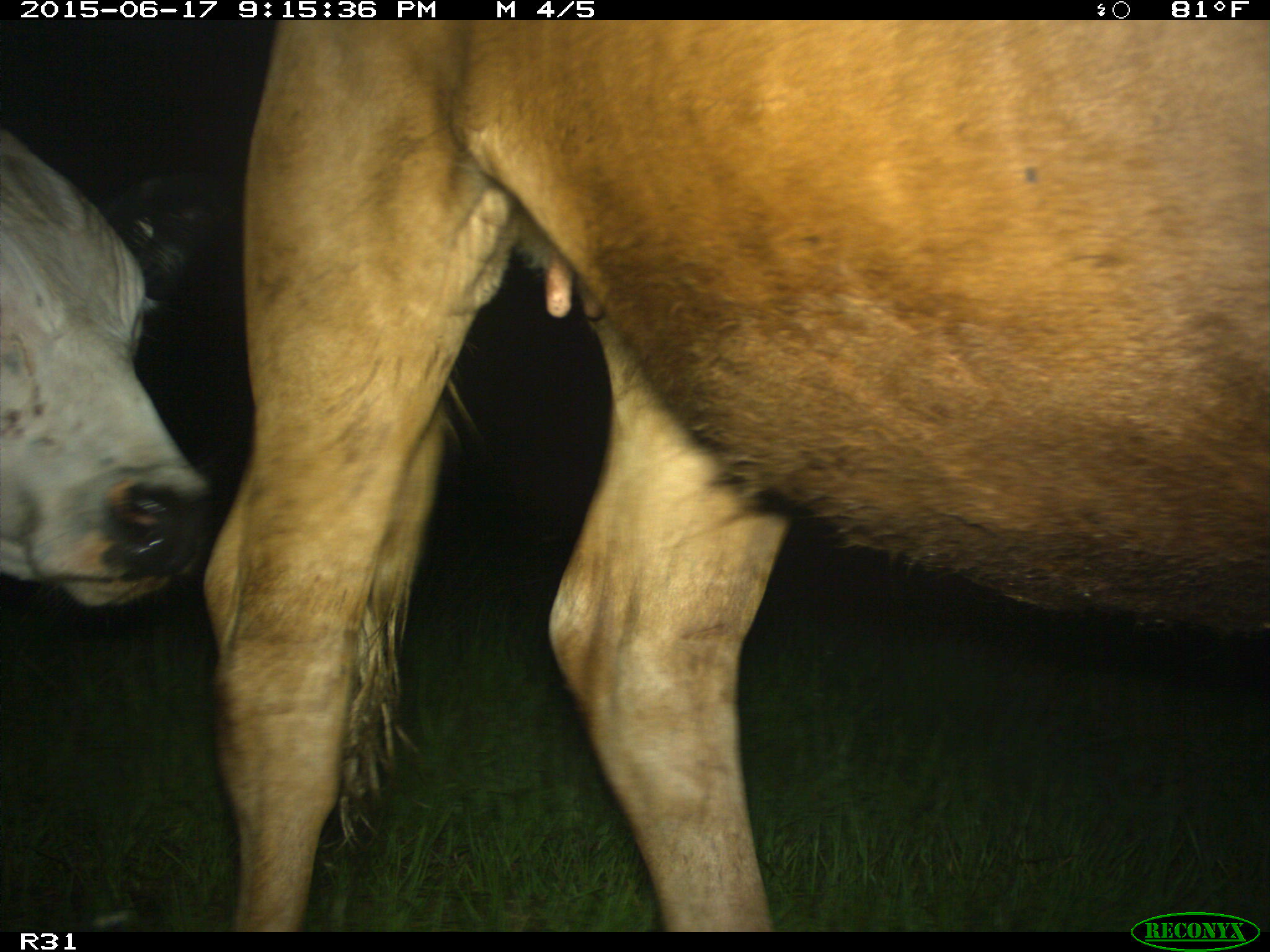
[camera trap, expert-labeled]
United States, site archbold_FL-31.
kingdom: Animalia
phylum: Chordata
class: Mammalia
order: Artiodactyla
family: Bovidae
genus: Bos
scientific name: Bos taurus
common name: domestic cow